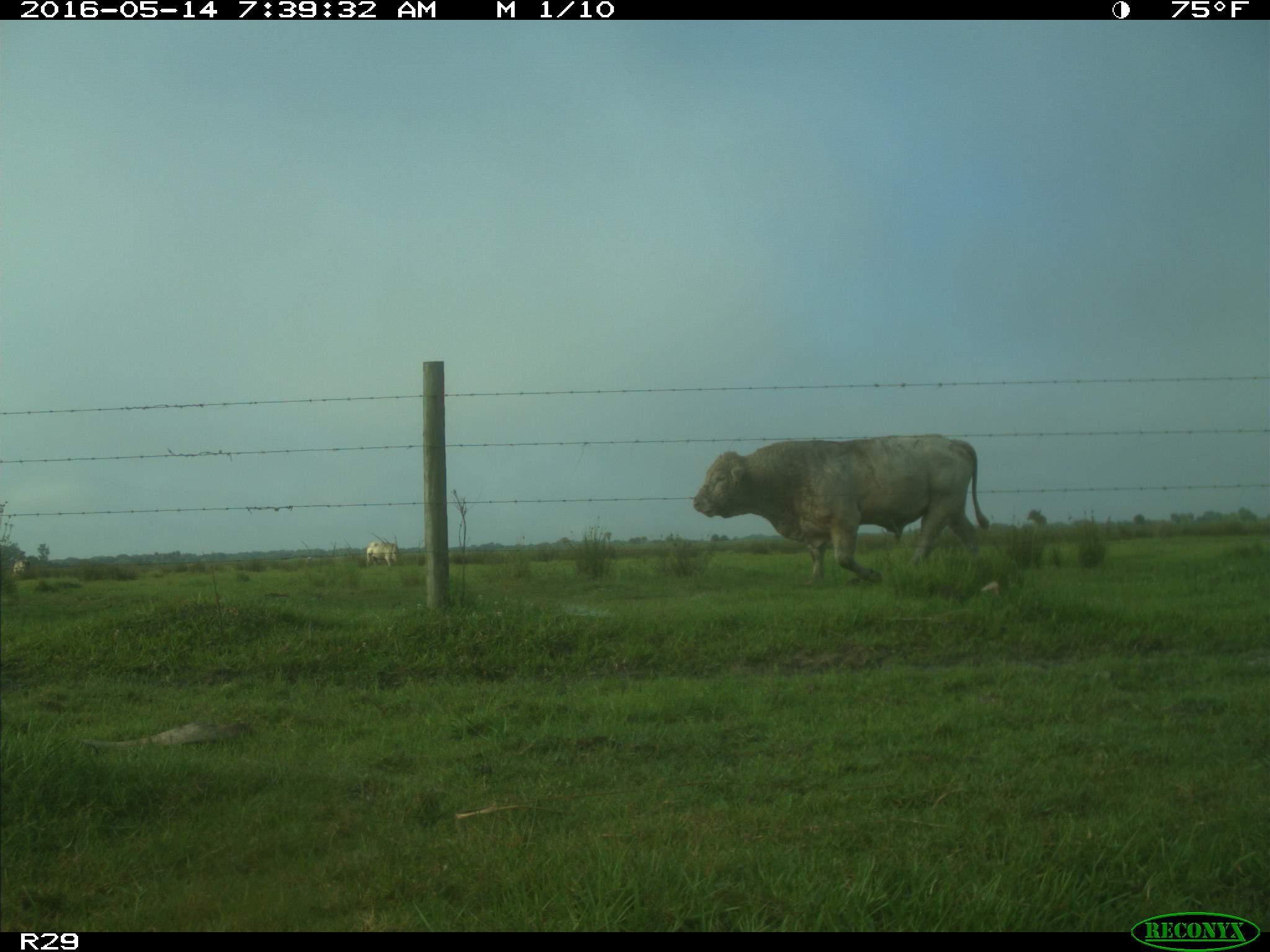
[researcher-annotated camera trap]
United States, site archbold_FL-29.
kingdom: Animalia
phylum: Chordata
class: Mammalia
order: Artiodactyla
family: Bovidae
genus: Bos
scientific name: Bos taurus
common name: domestic cow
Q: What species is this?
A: Bos taurus (domestic cow).